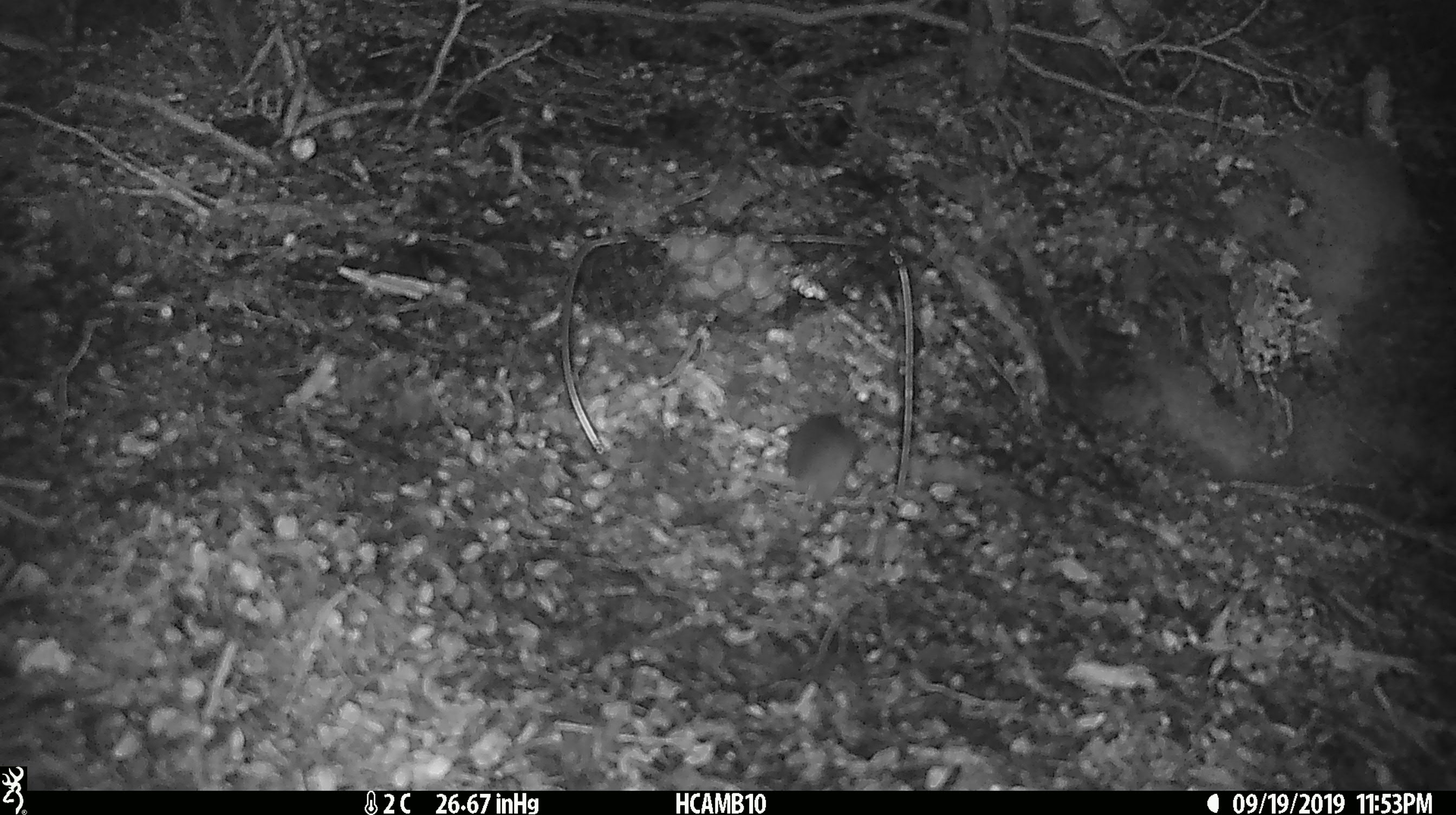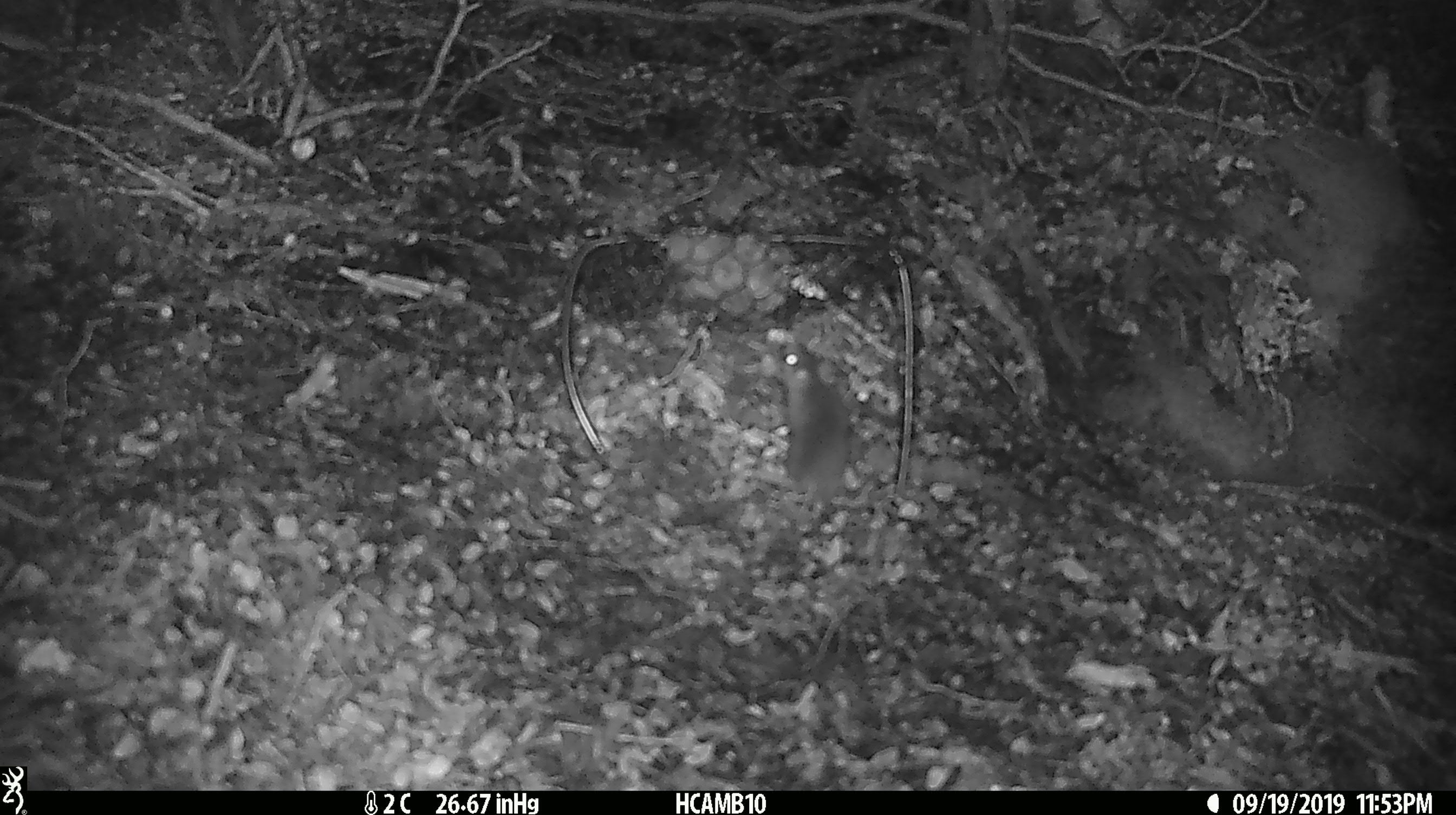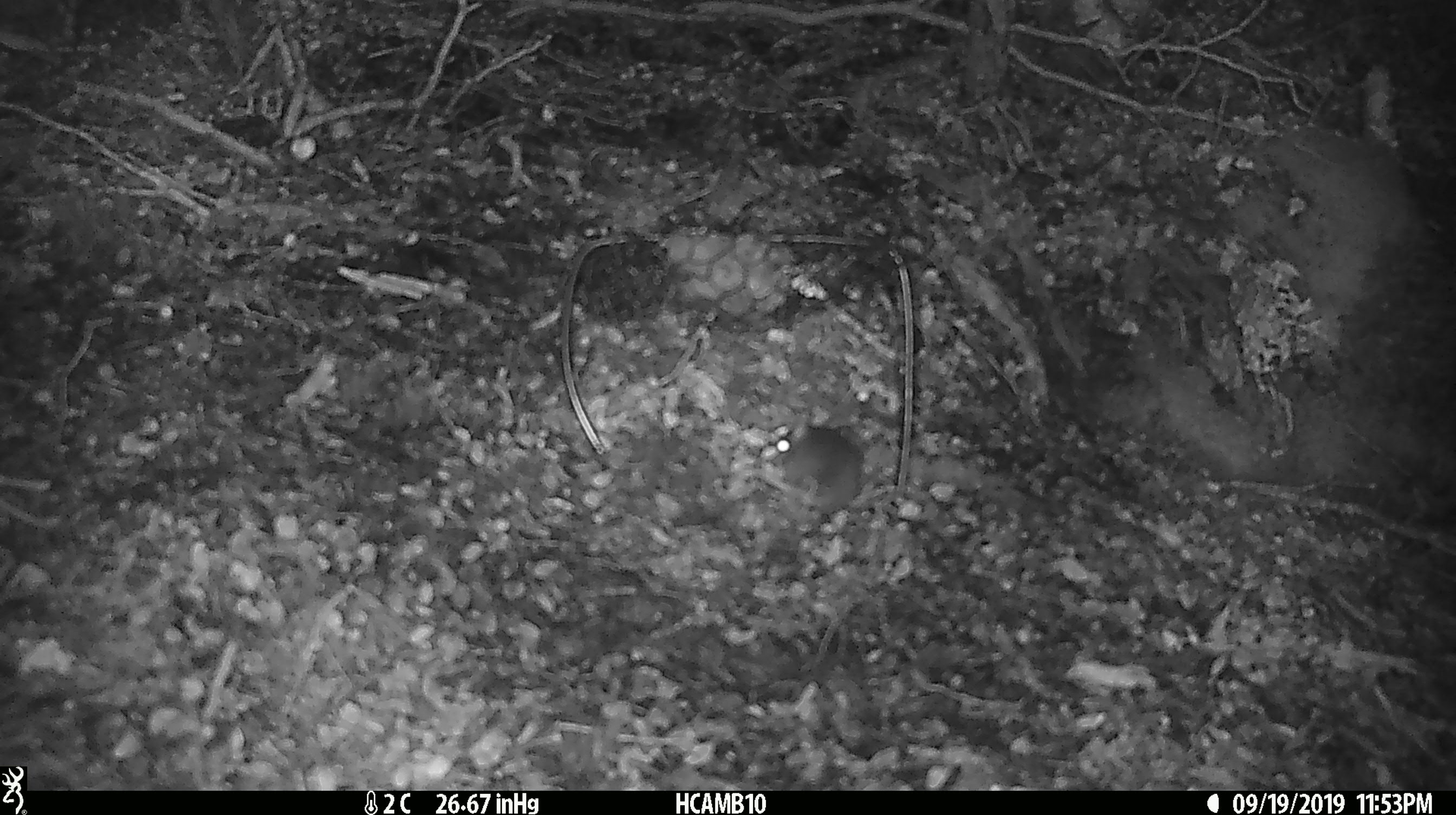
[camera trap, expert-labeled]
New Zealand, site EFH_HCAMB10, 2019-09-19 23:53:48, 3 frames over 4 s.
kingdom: Animalia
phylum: Chordata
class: Mammalia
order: Rodentia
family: Muridae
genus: Mus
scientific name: Mus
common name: mouse